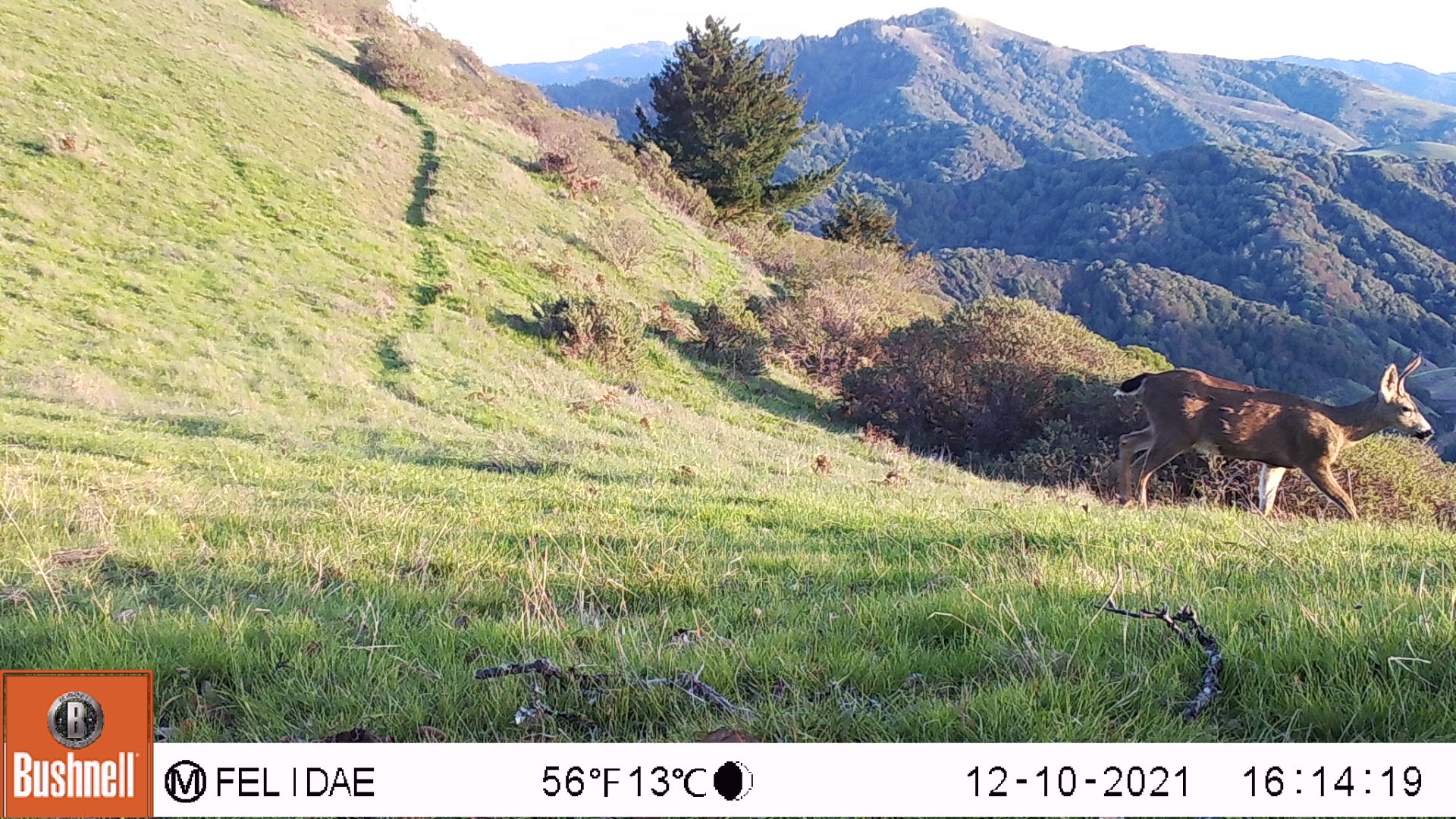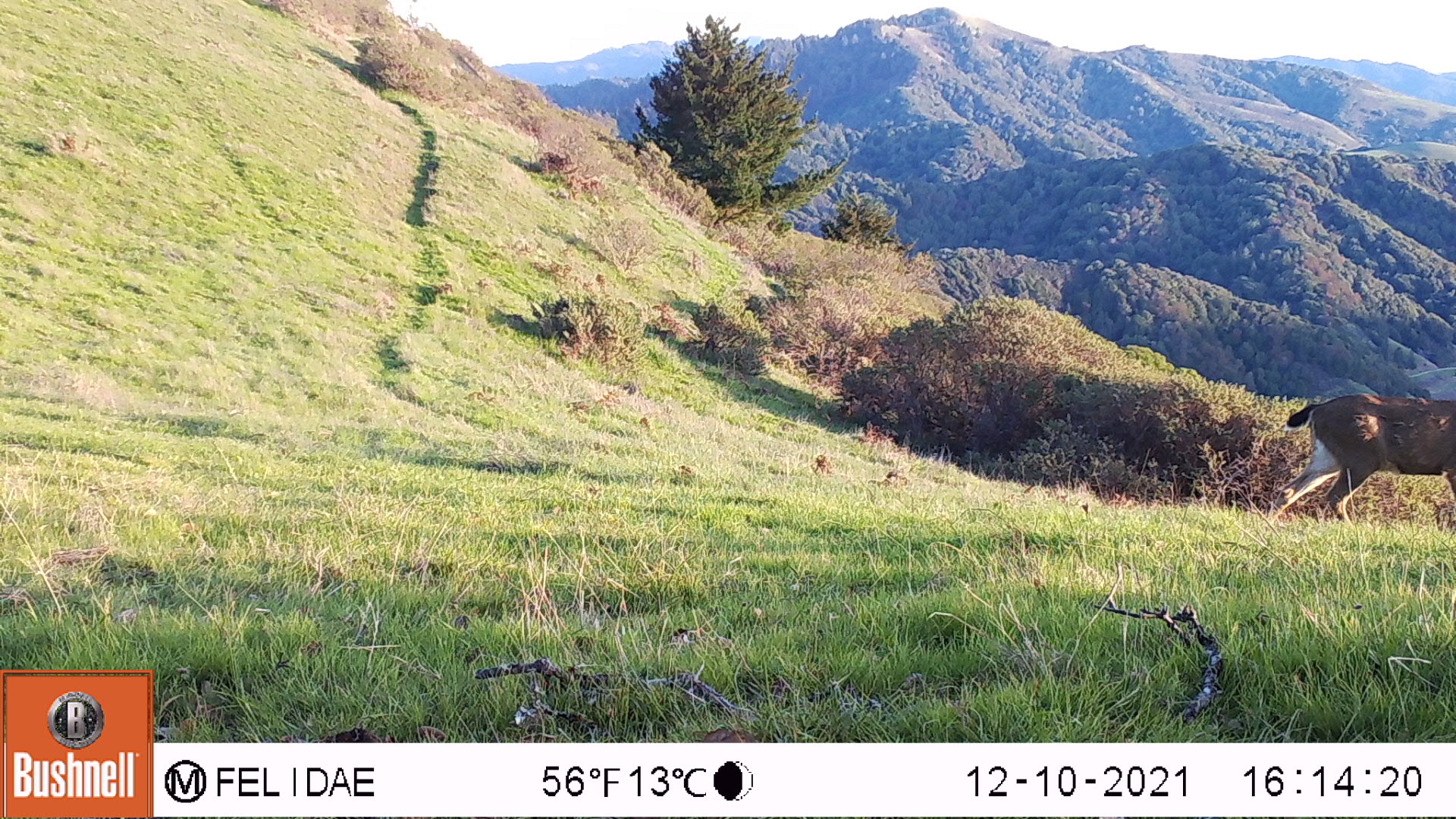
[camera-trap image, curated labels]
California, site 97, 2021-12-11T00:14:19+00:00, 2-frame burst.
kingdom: Animalia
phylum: Chordata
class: Mammalia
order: Artiodactyla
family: Cervidae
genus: Odocoileus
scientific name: Odocoileus hemionus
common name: mule deer